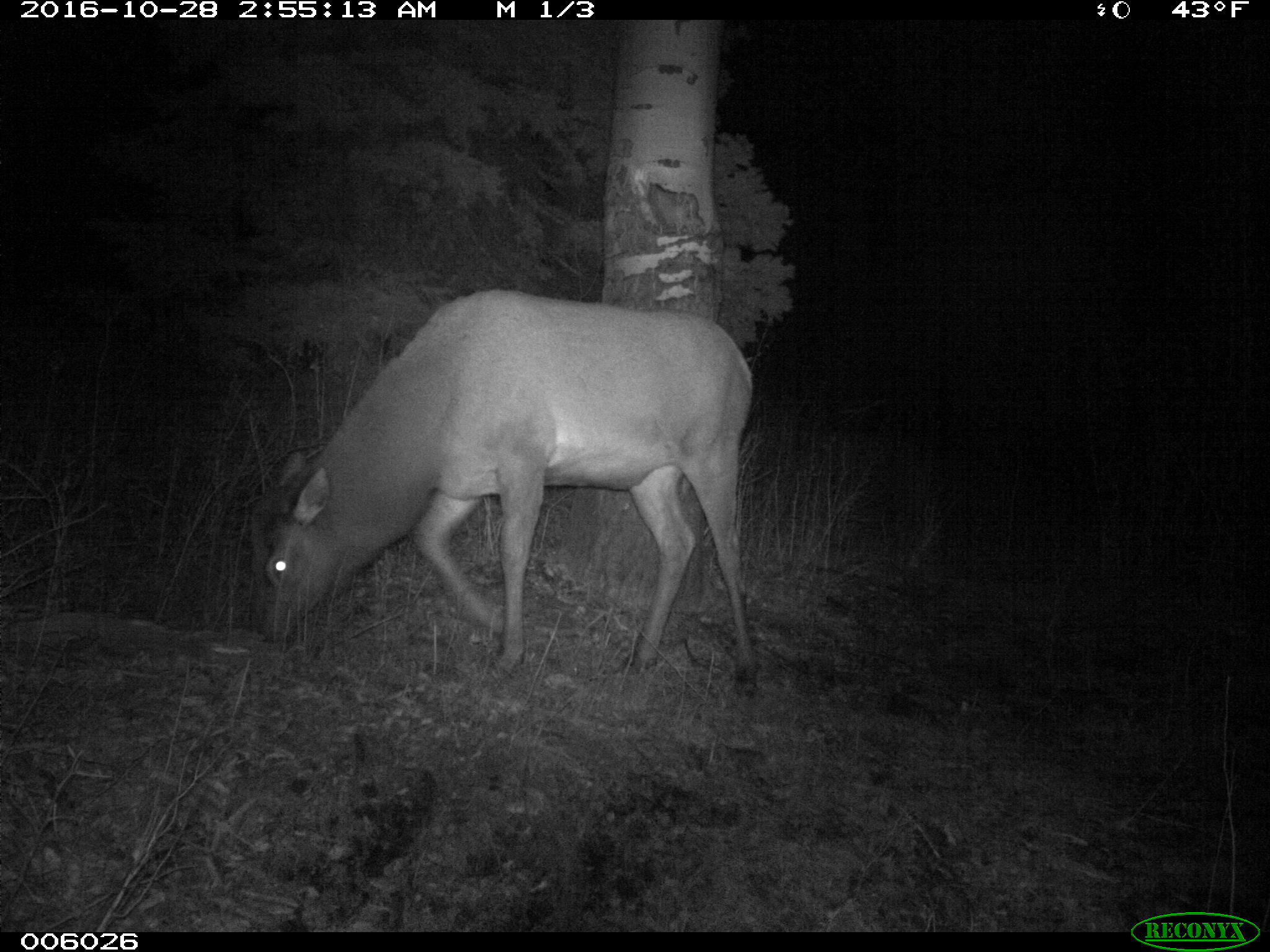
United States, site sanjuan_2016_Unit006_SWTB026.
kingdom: Animalia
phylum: Chordata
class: Mammalia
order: Artiodactyla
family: Cervidae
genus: Cervus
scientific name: Cervus elaphus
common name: red deer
Cervus elaphus (red deer).